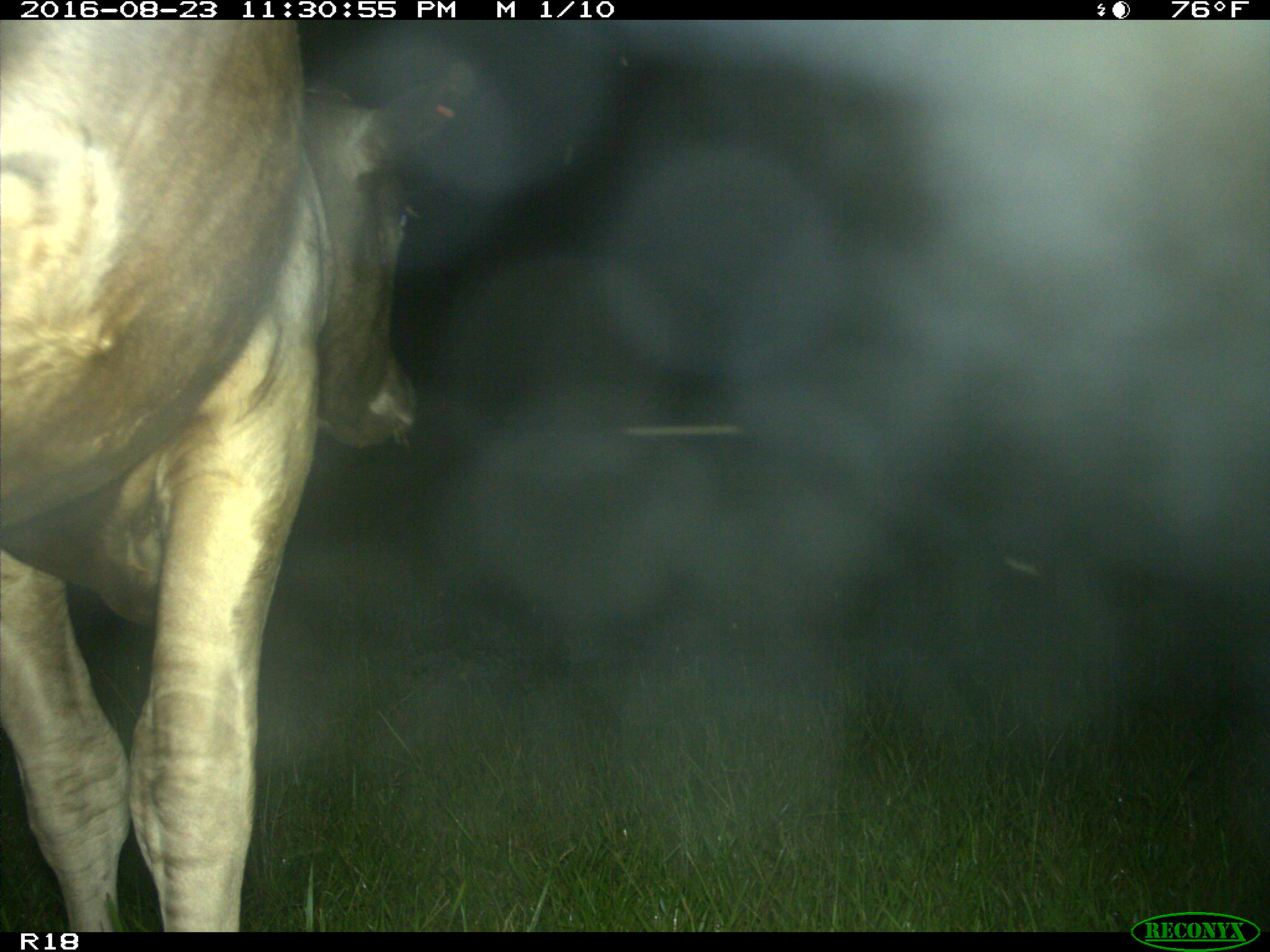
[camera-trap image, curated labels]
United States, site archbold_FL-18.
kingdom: Animalia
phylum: Chordata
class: Mammalia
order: Artiodactyla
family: Bovidae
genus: Bos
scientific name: Bos taurus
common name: domestic cow